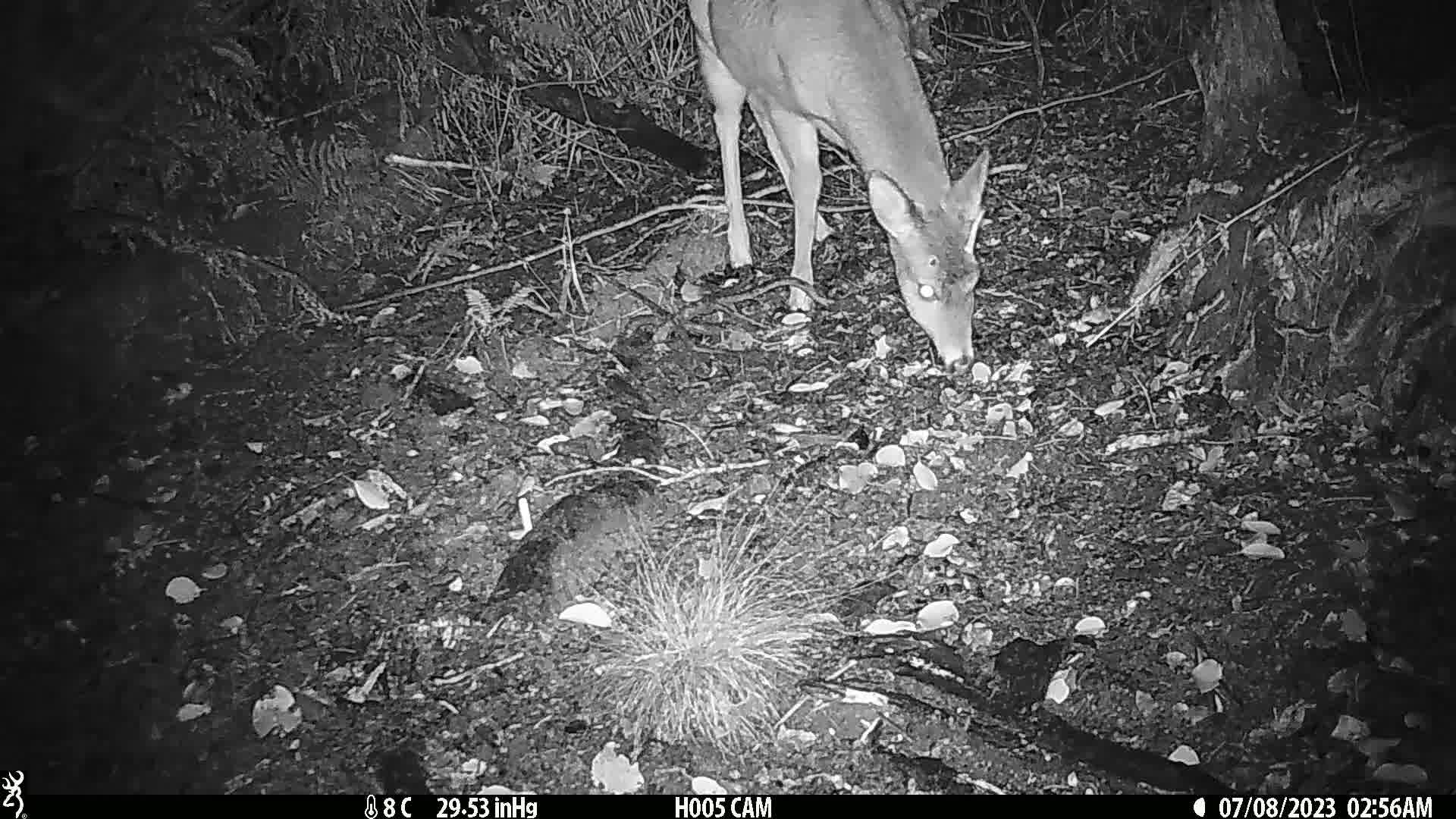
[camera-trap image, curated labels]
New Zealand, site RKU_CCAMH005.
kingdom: Animalia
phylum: Chordata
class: Mammalia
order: Artiodactyla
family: Cervidae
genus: Odocoileus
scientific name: Odocoileus virginianus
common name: white-tailed deer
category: white tailed deer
White tailed deer (white-tailed deer) (Odocoileus virginianus).